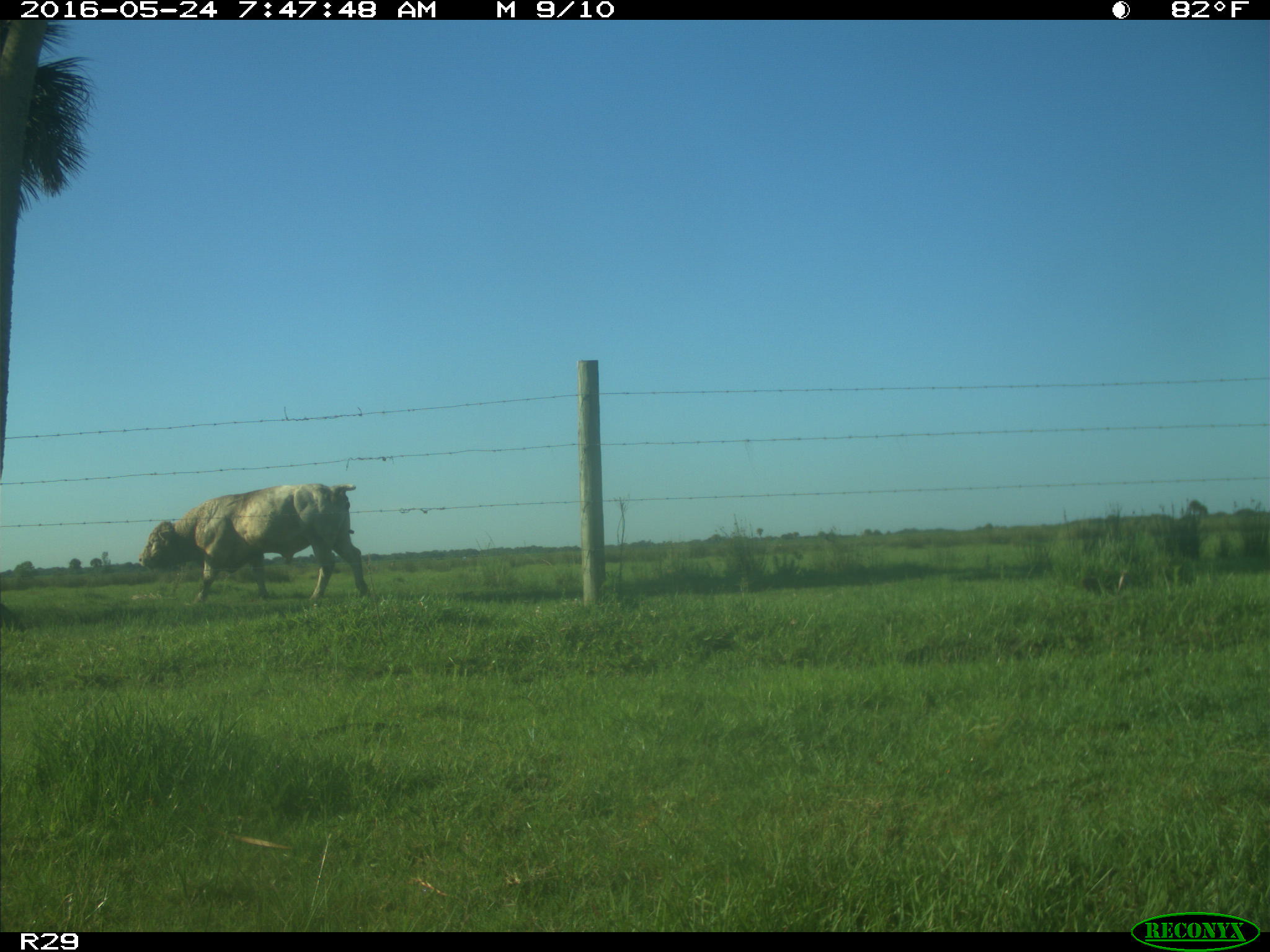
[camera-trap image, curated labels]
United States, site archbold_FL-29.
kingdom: Animalia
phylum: Chordata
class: Mammalia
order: Artiodactyla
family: Bovidae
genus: Bos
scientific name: Bos taurus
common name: domestic cow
Bos taurus (domestic cow).